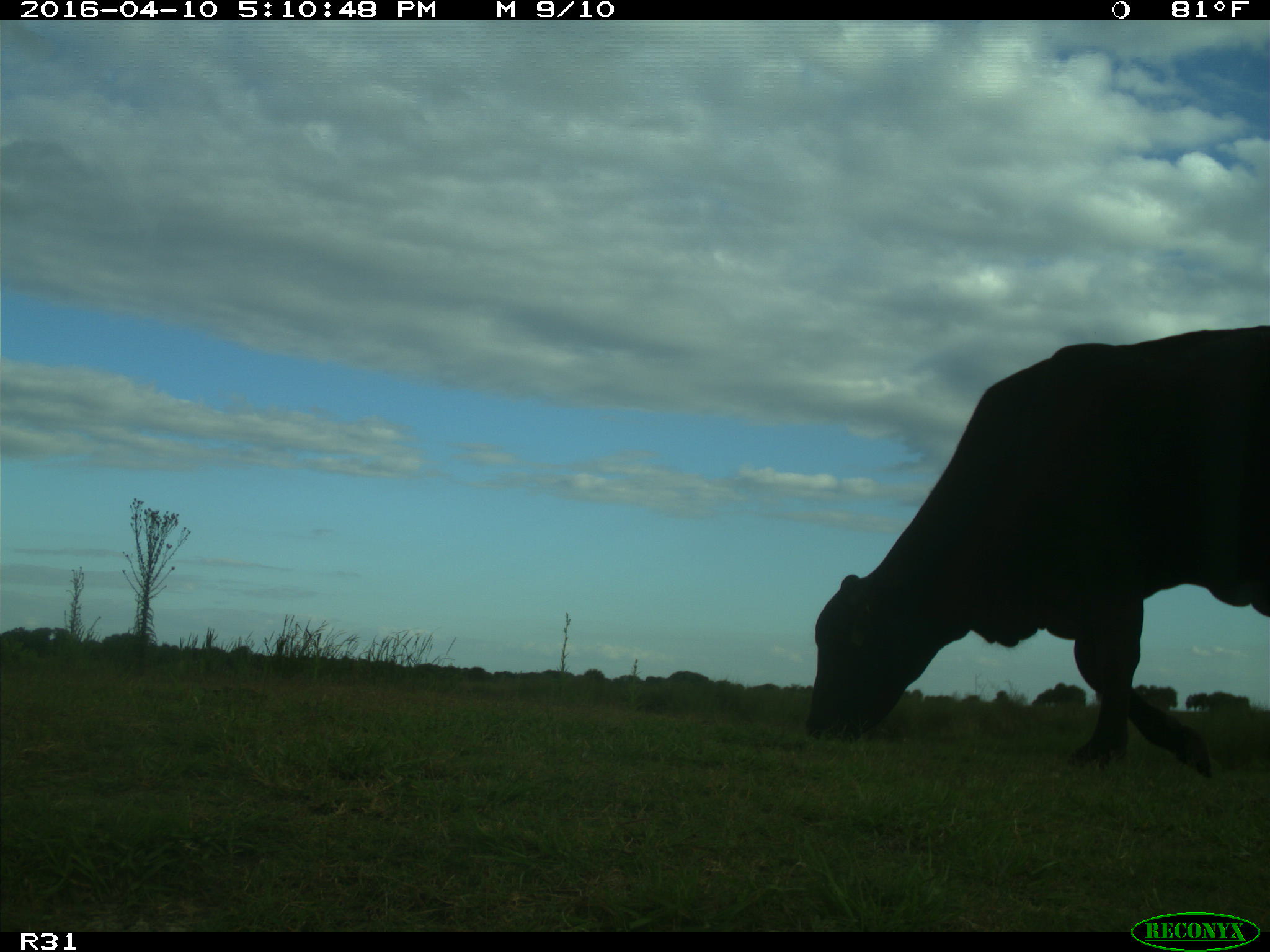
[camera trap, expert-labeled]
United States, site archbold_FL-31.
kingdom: Animalia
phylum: Chordata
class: Mammalia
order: Artiodactyla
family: Bovidae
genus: Bos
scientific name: Bos taurus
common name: domestic cow